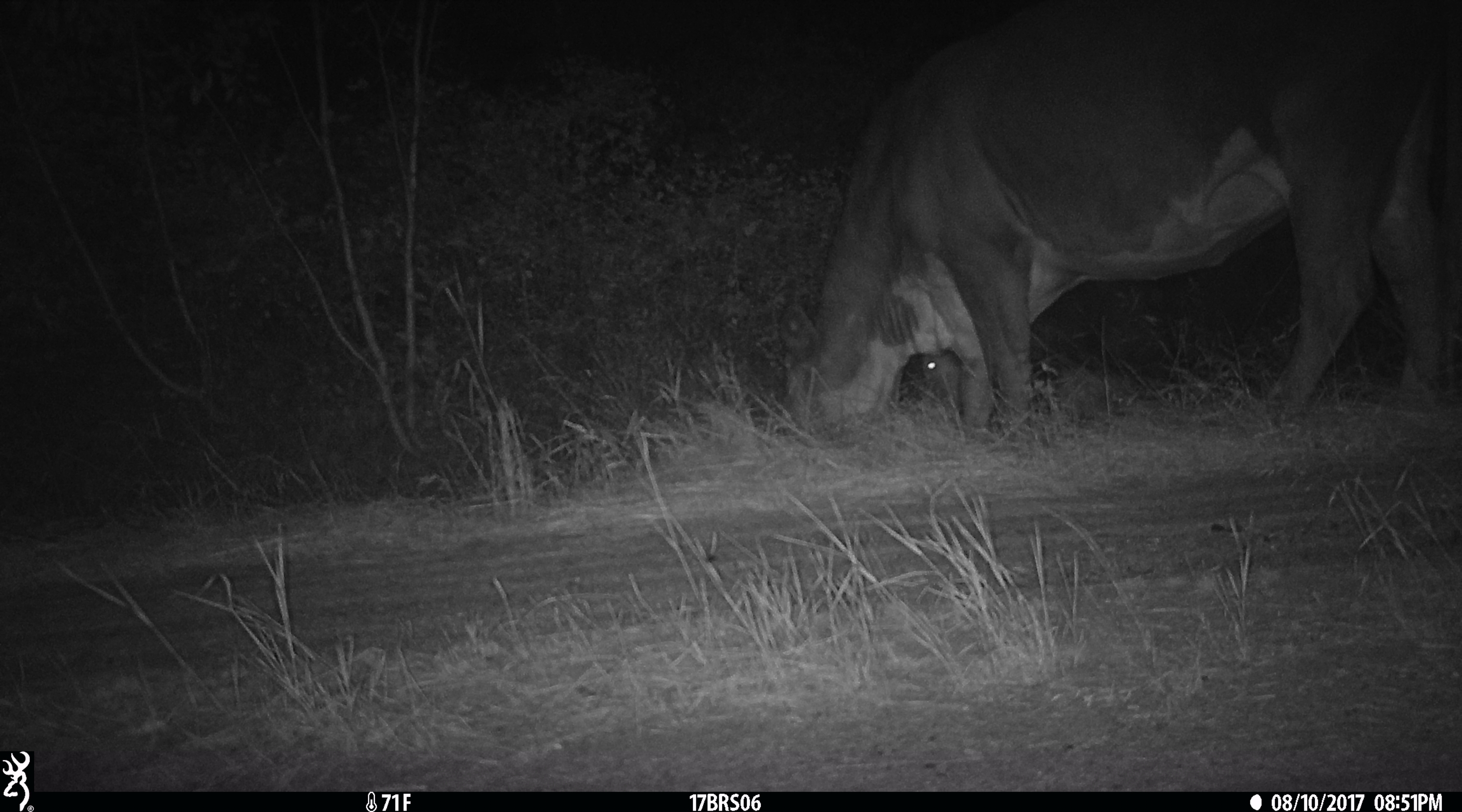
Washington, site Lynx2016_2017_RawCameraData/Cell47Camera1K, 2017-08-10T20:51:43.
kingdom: Animalia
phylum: Chordata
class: Mammalia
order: Artiodactyla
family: Bovidae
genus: Bos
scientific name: Bos taurus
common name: domestic cattle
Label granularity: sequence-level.